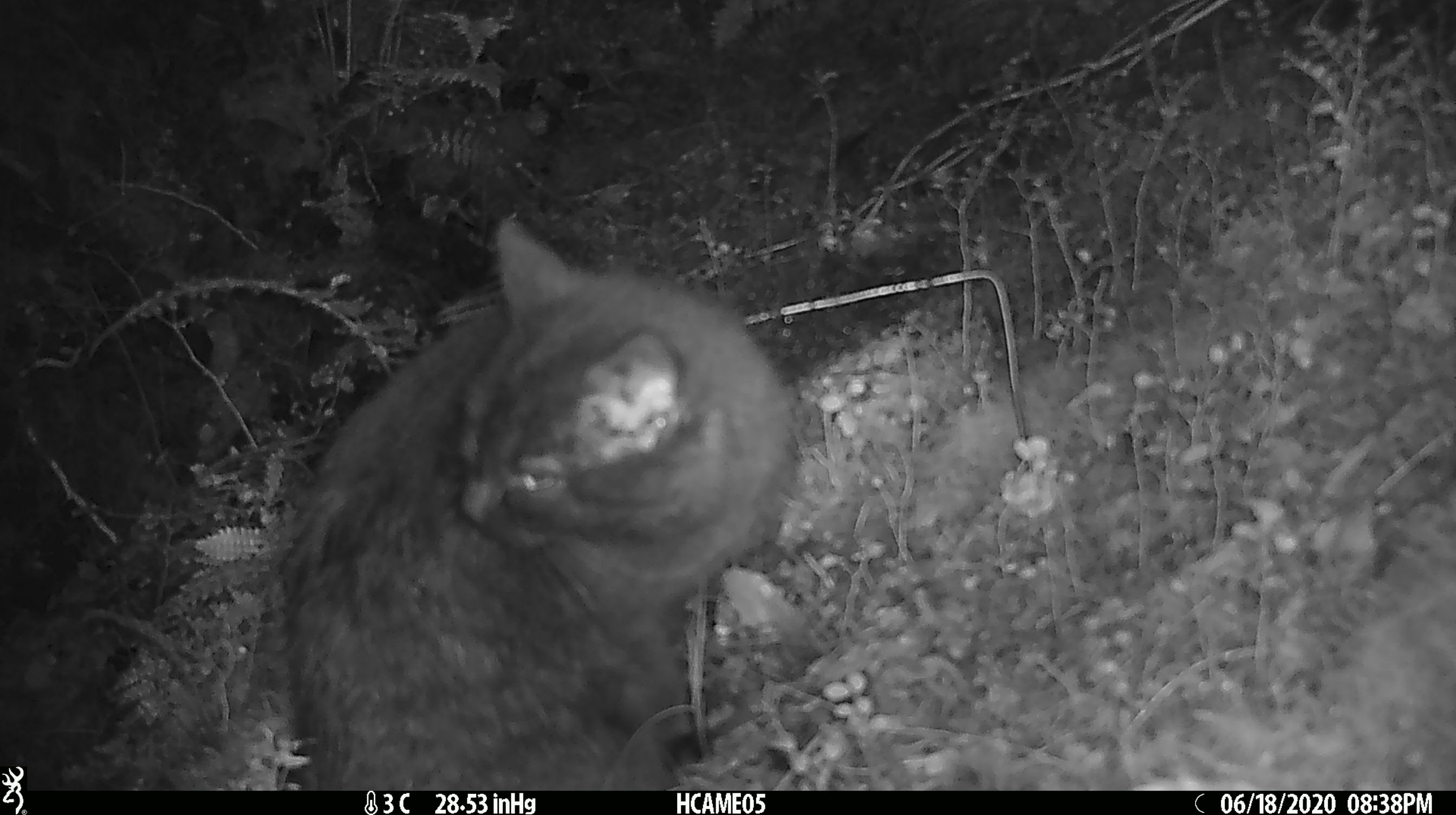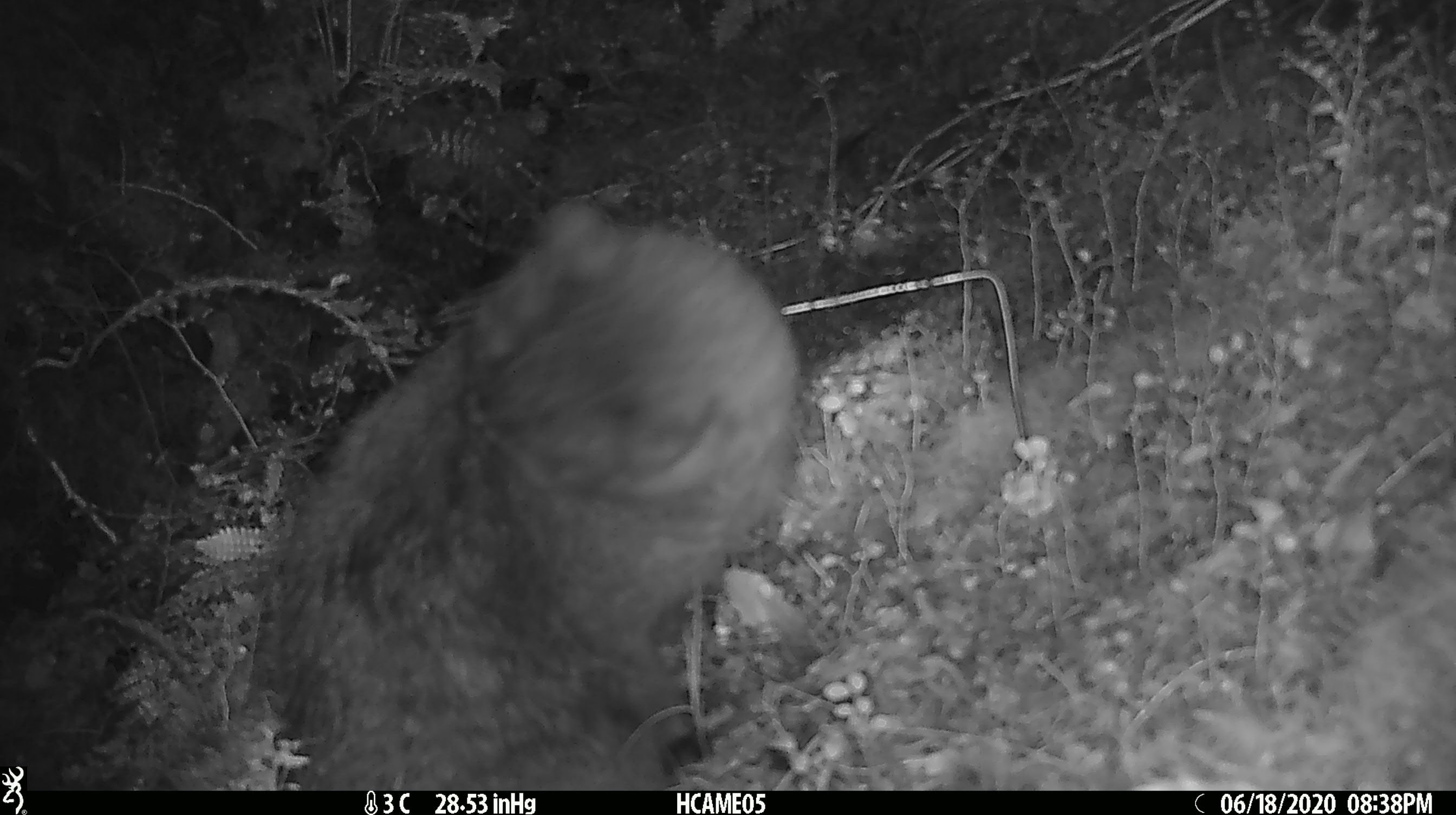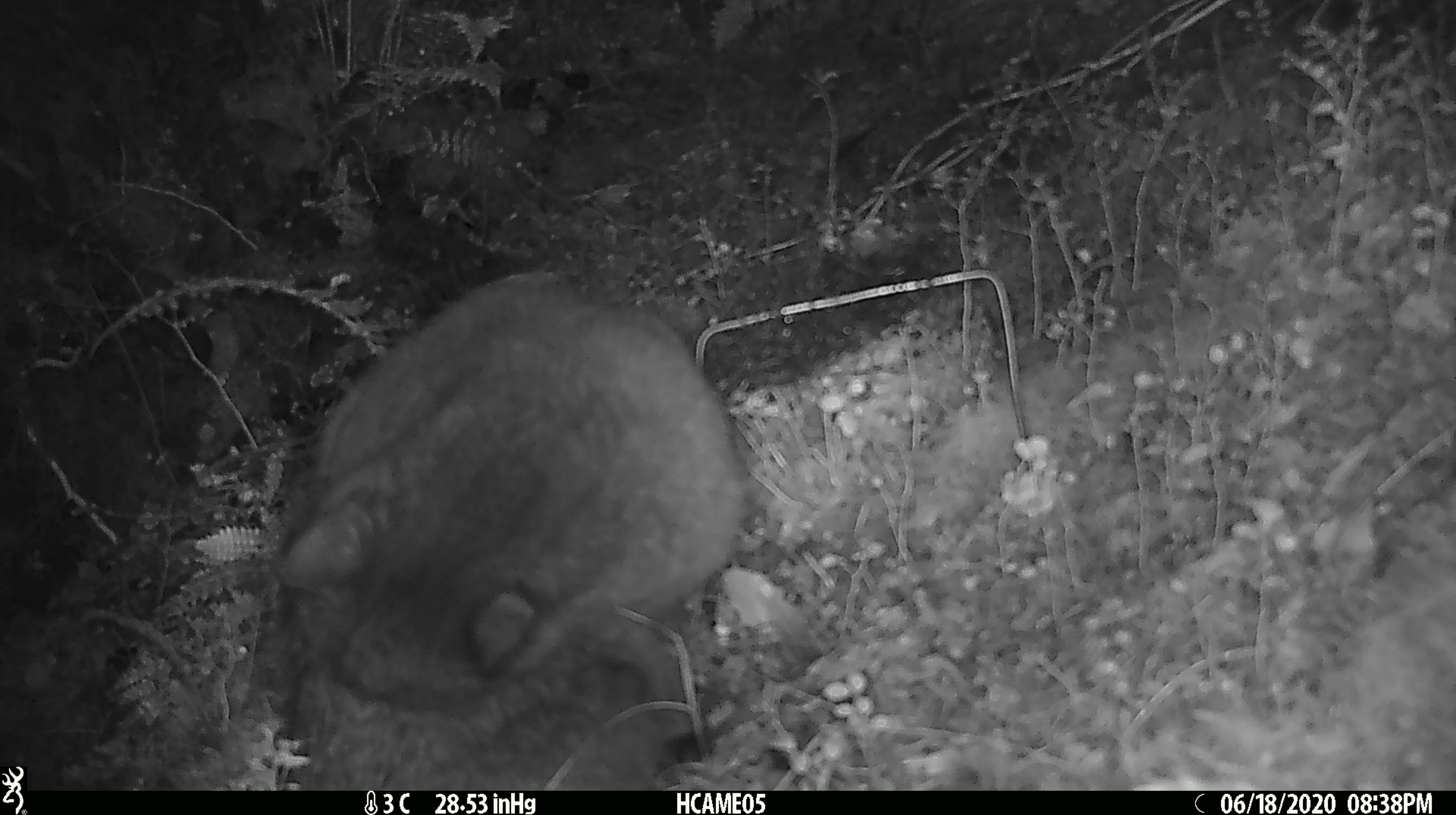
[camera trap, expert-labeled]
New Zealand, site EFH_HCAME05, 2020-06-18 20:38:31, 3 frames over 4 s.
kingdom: Animalia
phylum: Chordata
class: Mammalia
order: Carnivora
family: Felidae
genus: Felis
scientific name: Felis catus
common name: domestic cat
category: cat